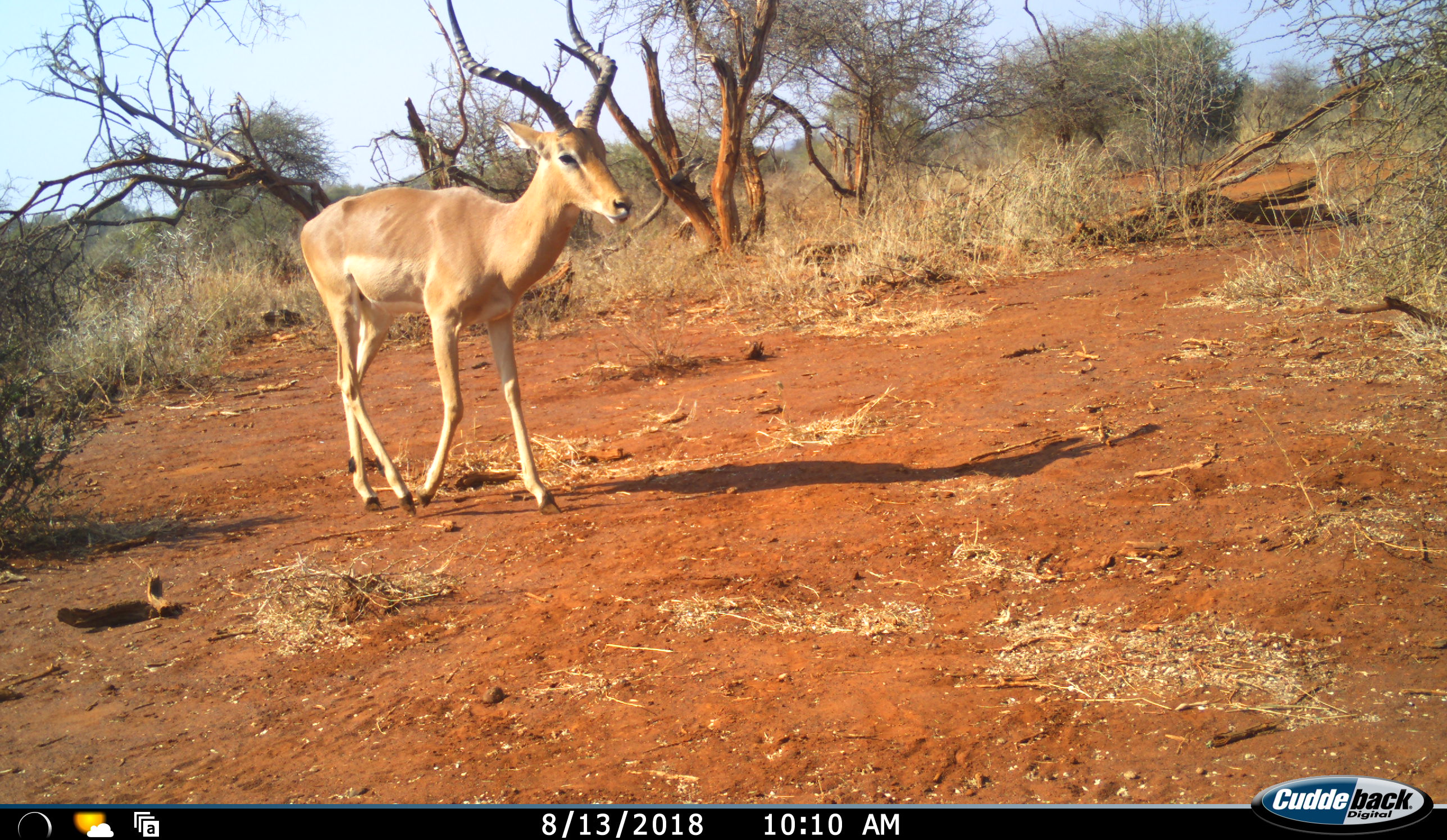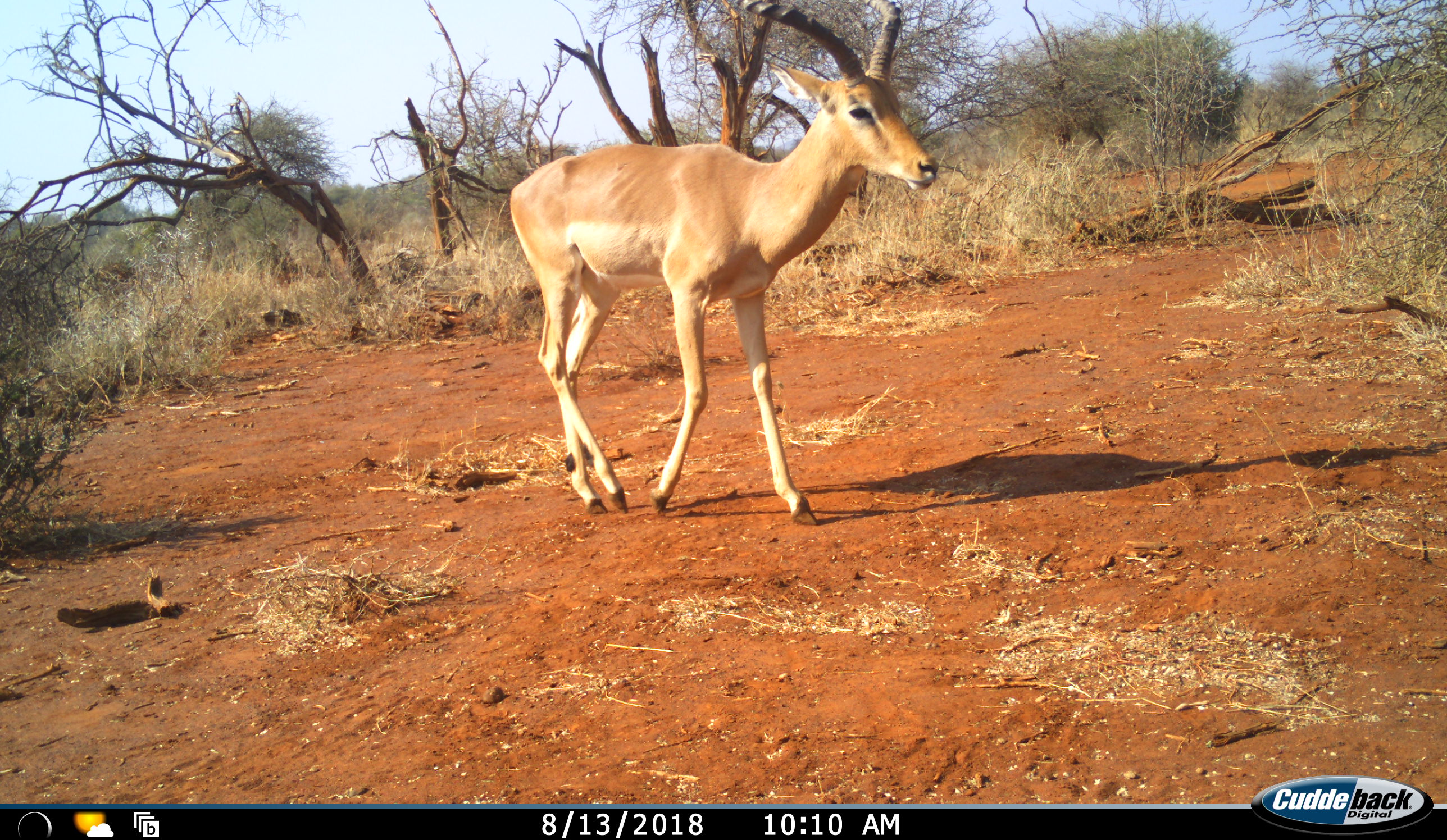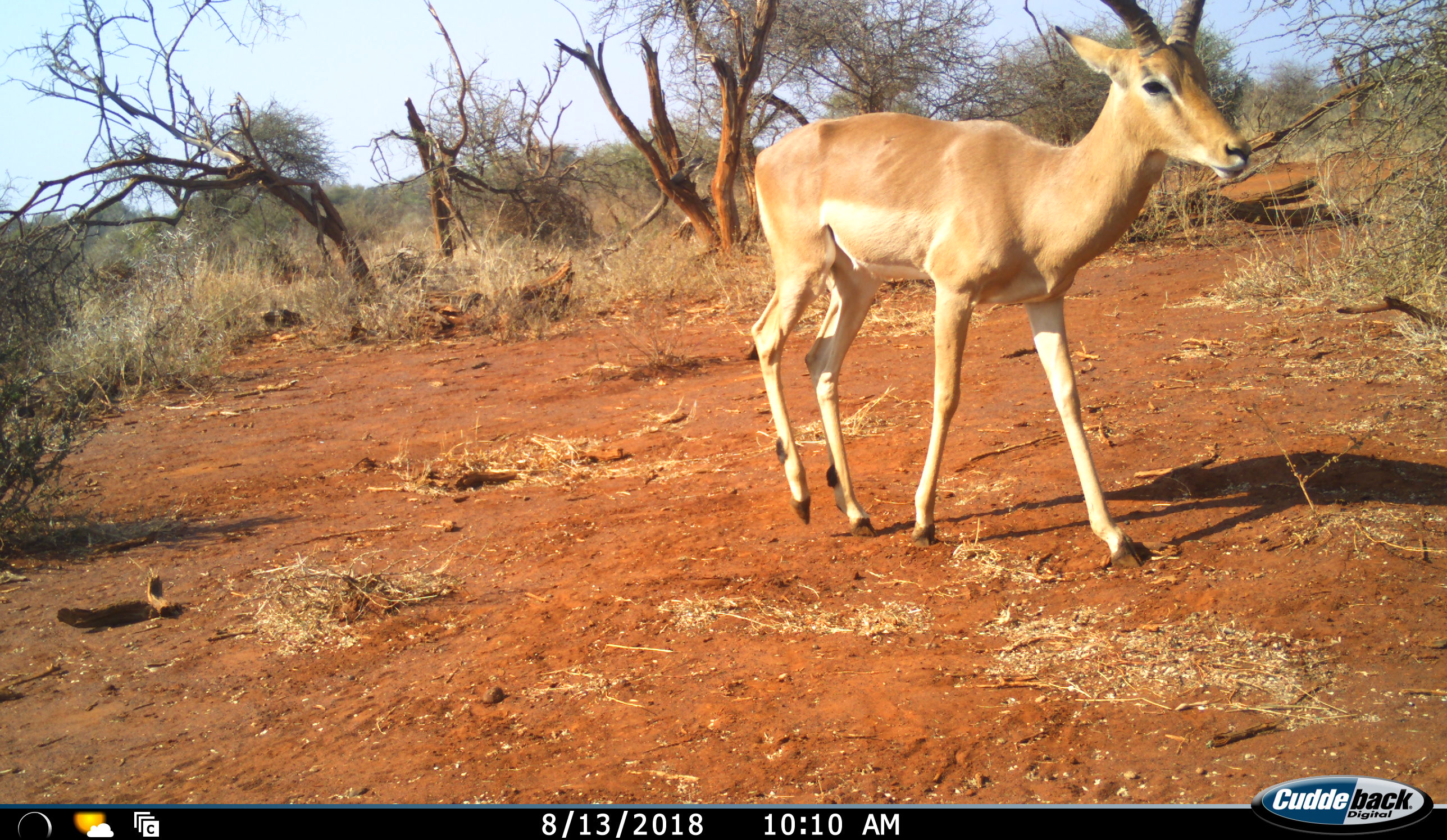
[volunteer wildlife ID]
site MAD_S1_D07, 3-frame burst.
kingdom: Animalia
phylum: Chordata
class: Mammalia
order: Artiodactyla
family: Bovidae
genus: Aepyceros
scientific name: Aepyceros melampus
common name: impala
Impala (Aepyceros melampus), count 1. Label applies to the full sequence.